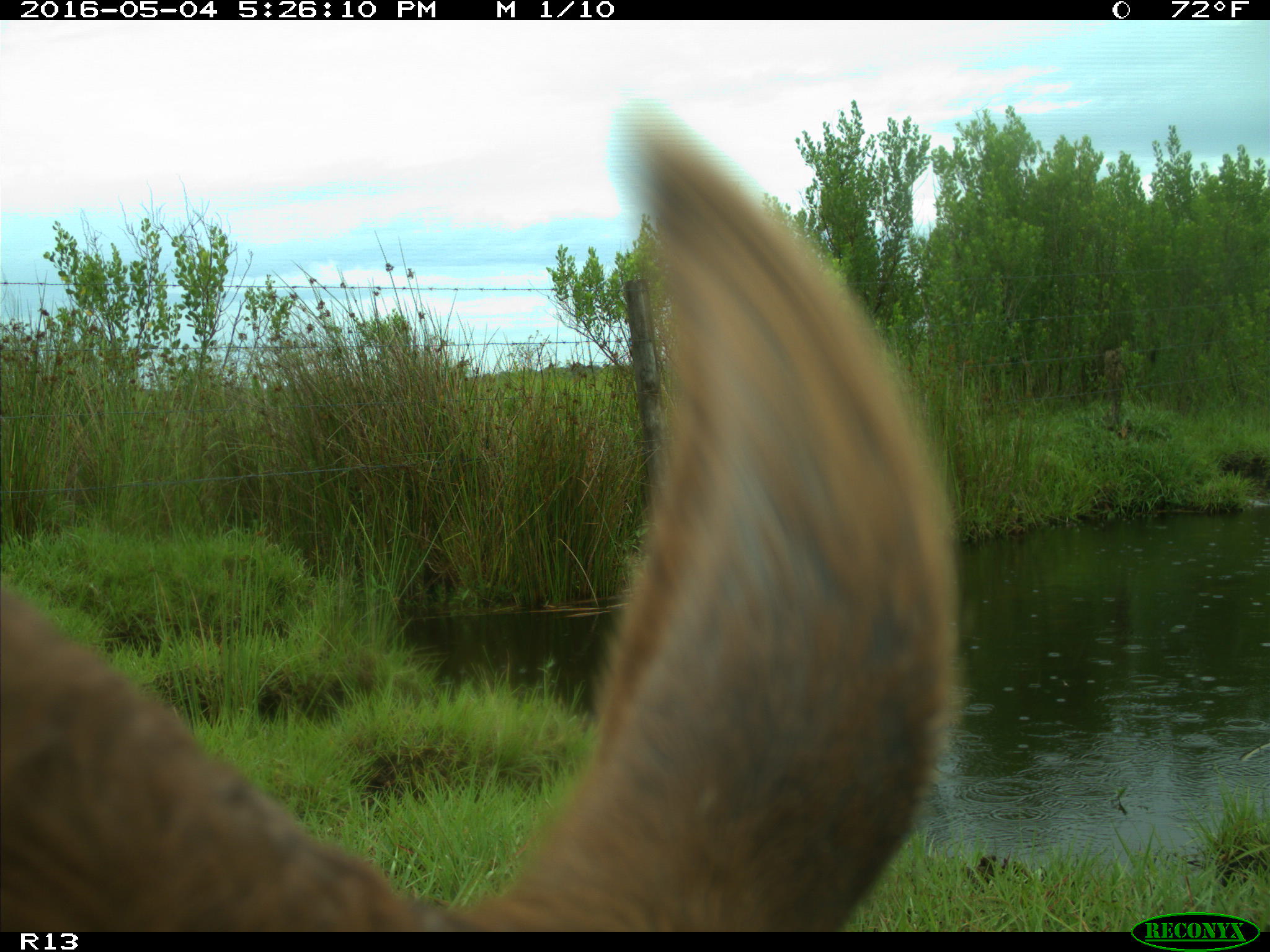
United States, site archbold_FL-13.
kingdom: Animalia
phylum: Chordata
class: Mammalia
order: Artiodactyla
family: Bovidae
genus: Bos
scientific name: Bos taurus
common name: domestic cow